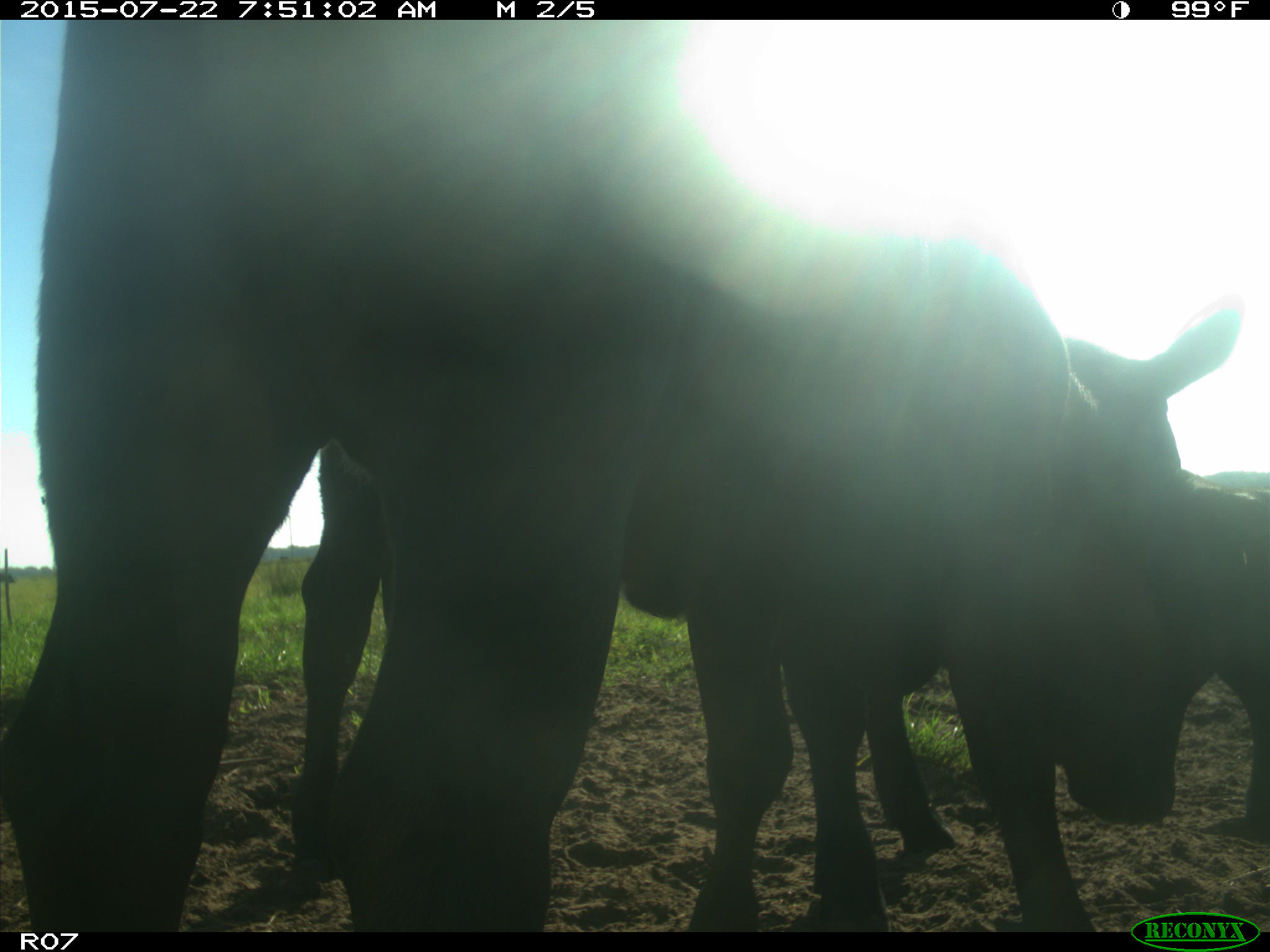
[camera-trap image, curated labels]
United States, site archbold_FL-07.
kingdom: Animalia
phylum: Chordata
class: Mammalia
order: Artiodactyla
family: Bovidae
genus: Bos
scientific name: Bos taurus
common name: domestic cow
Bos taurus (domestic cow).